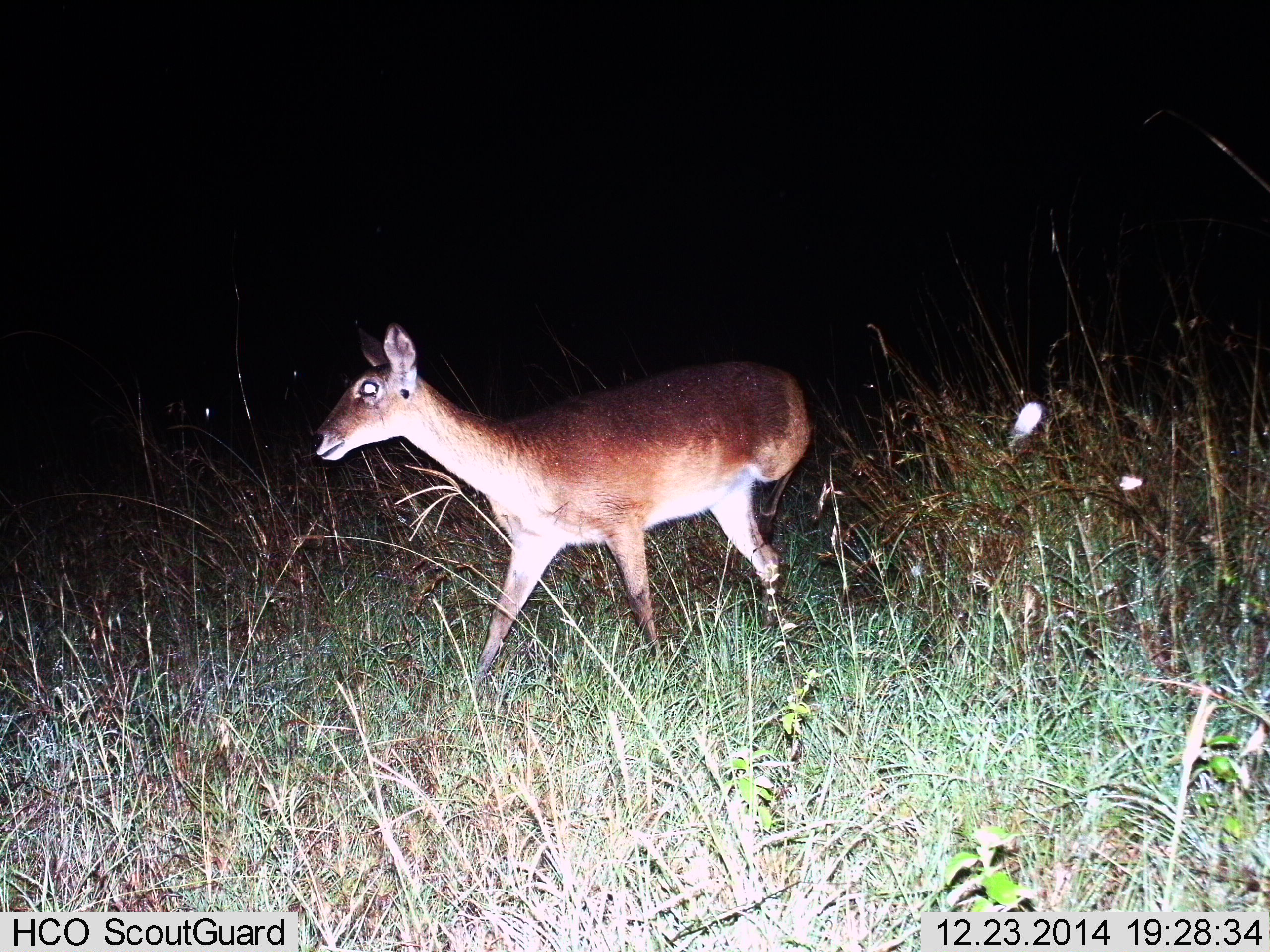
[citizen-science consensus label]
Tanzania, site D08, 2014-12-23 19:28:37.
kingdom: Animalia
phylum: Chordata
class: Mammalia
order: Artiodactyla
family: Bovidae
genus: Redunca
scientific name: Redunca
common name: reedbuck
Reedbuck (Redunca), count 1. Behavior (volunteer vote fractions): standing 40%, resting 0%, moving 70%, interacting 0%. Young present (vote fraction): 0%. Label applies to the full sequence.